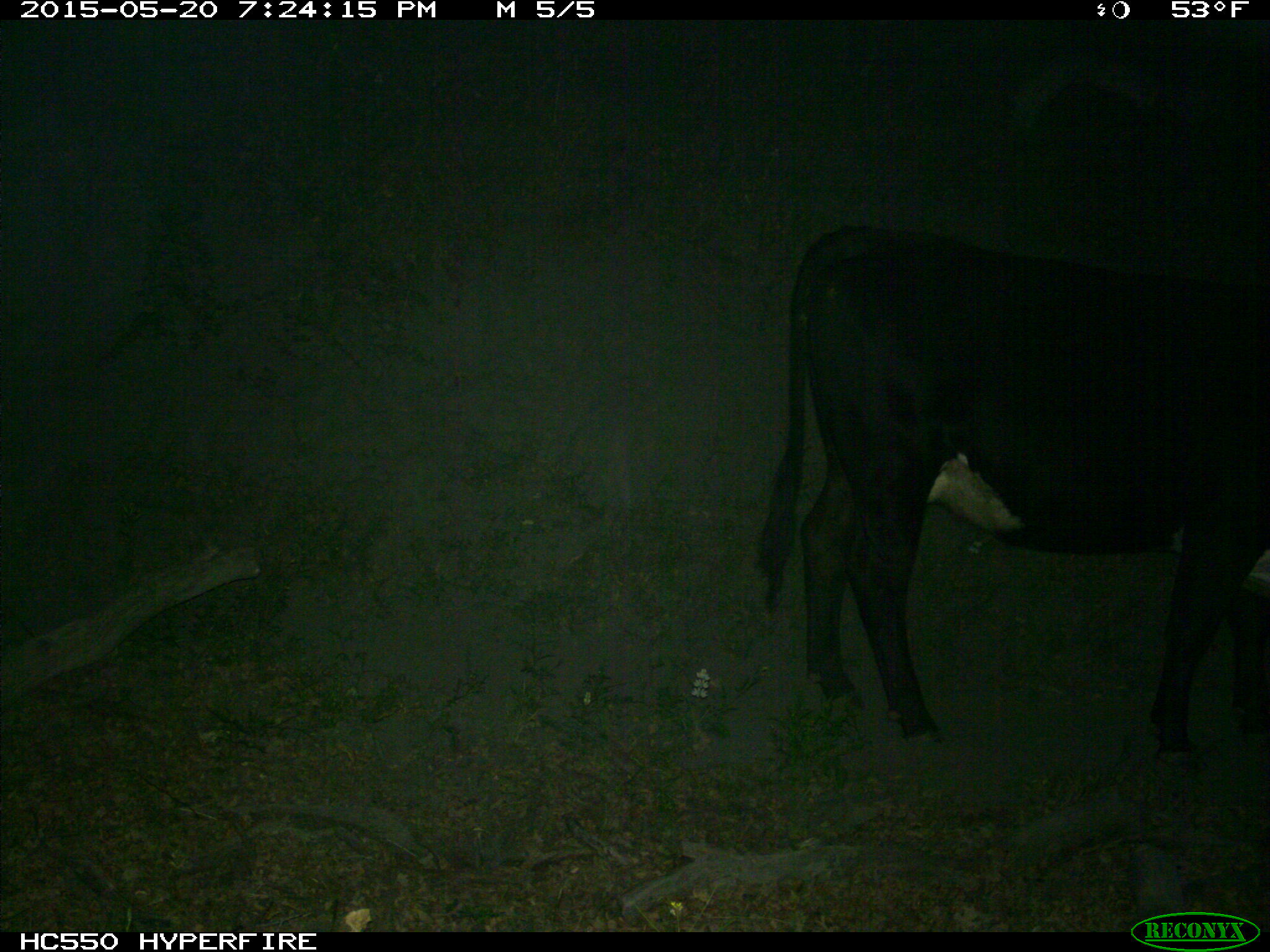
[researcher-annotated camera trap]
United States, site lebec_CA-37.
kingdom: Animalia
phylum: Chordata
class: Mammalia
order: Artiodactyla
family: Bovidae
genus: Bos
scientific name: Bos taurus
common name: domestic cow